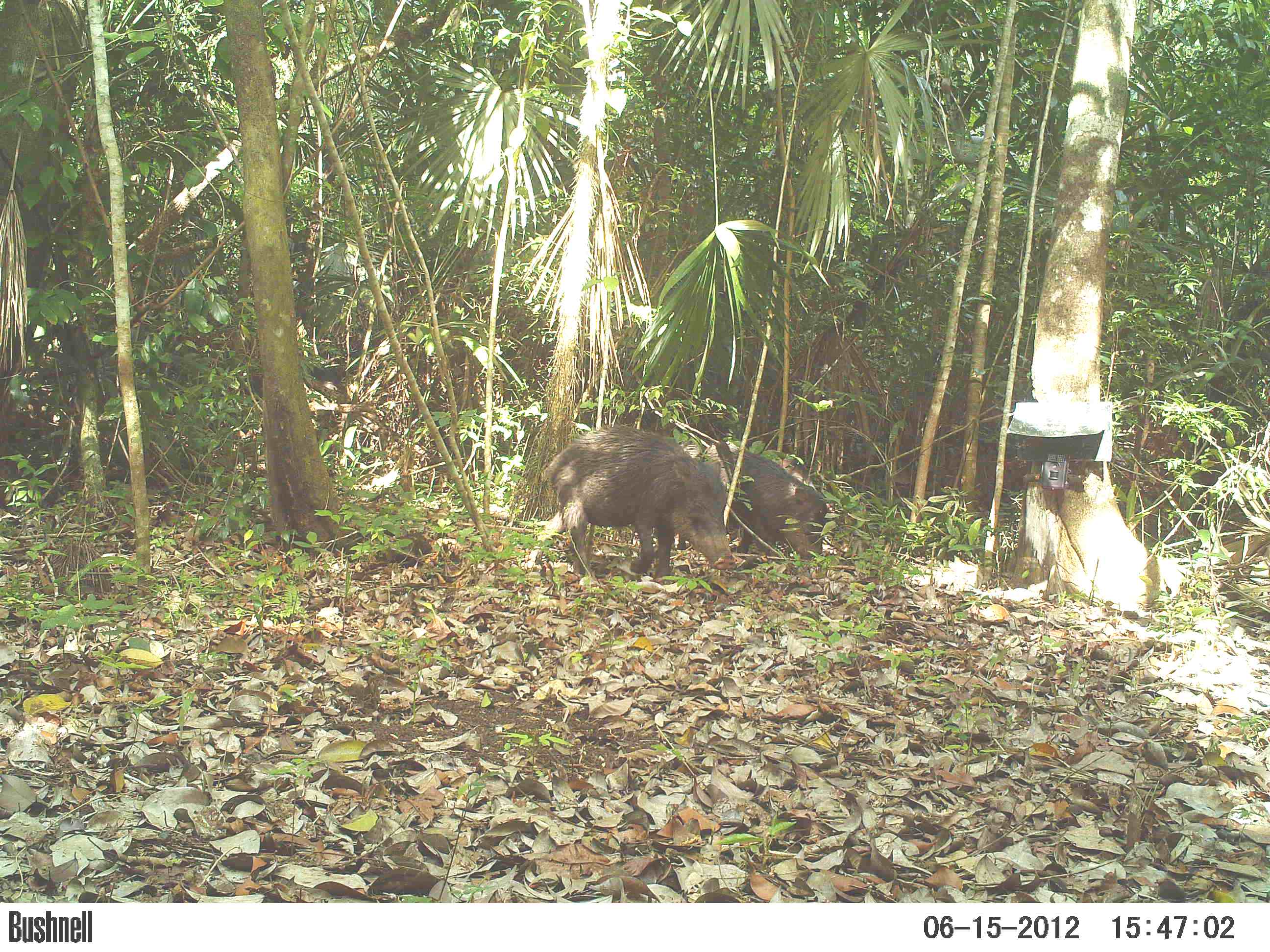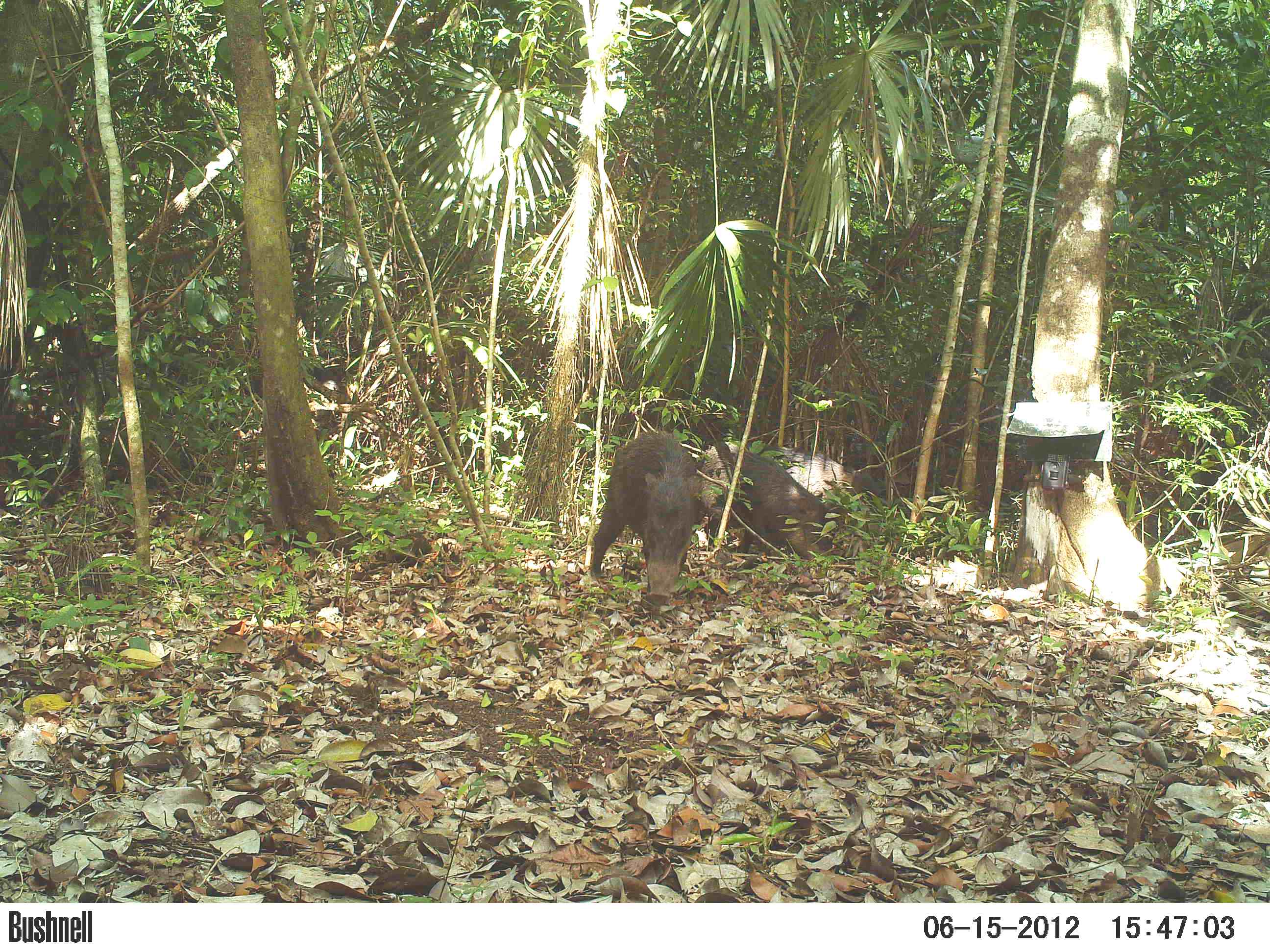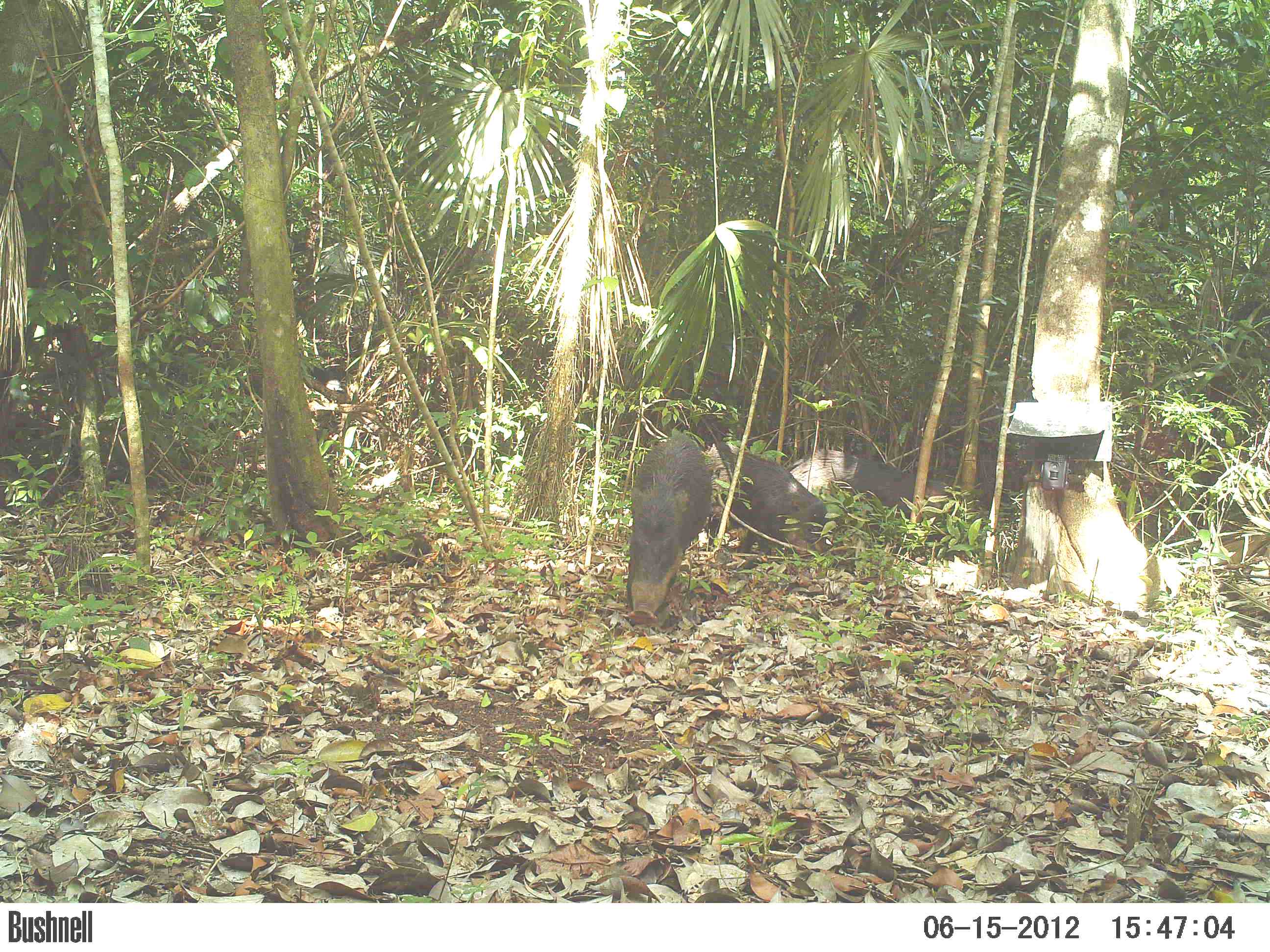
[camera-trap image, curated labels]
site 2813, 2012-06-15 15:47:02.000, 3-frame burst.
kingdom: Animalia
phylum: Chordata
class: Mammalia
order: Artiodactyla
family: Tayassuidae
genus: Tayassu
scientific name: Tayassu pecari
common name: white-lipped peccary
Tayassu pecari (white-lipped peccary), count 7, age adult.